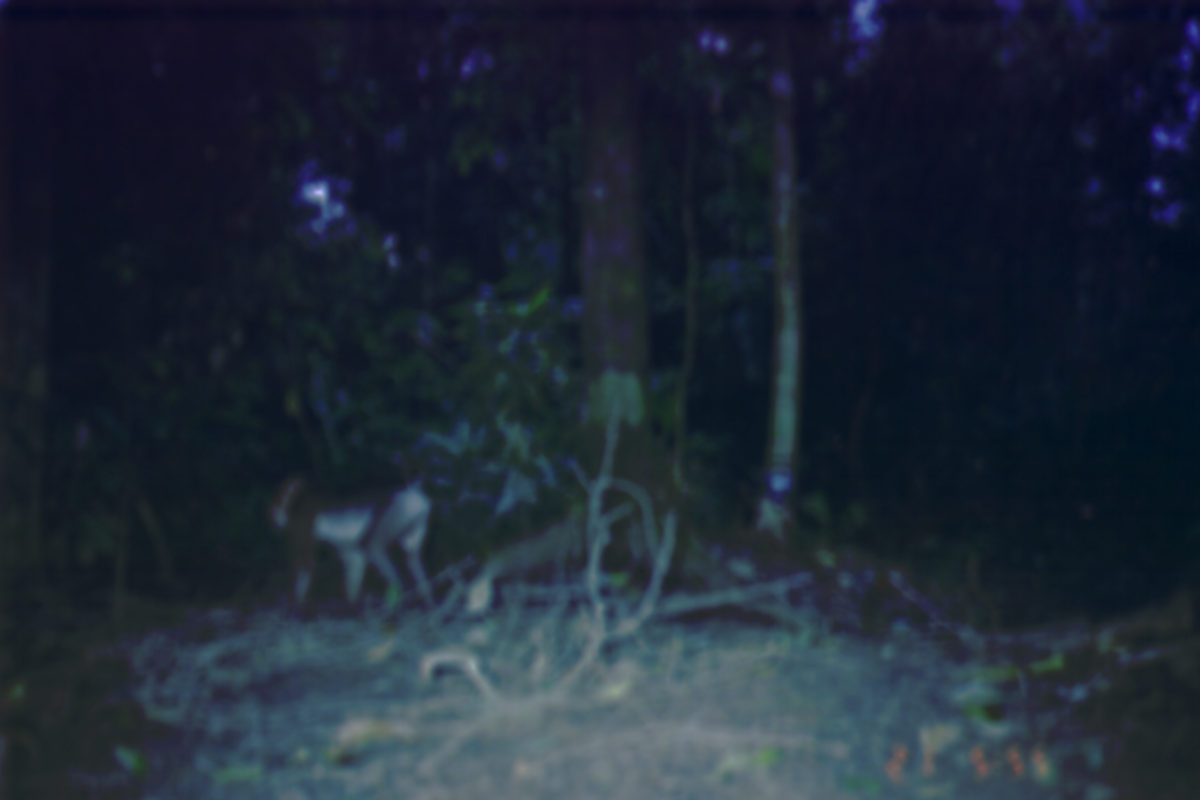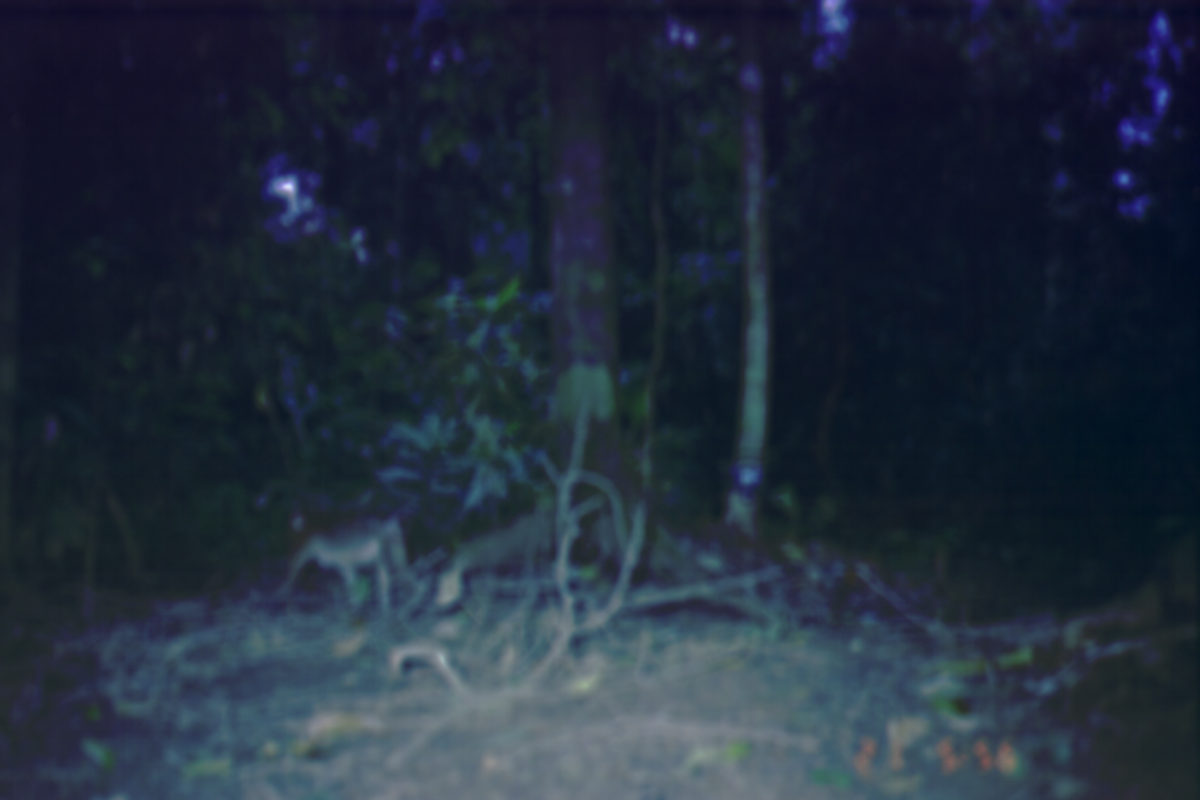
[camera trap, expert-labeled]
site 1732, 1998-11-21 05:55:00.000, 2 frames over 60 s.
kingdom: Animalia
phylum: Chordata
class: Mammalia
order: Primates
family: Cercopithecidae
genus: Macaca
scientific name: Macaca nemestrina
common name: southern pig-tailed macaque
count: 1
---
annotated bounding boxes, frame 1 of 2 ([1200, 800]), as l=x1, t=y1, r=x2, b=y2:
macaca nemestrina: l=269, t=475, r=440, b=618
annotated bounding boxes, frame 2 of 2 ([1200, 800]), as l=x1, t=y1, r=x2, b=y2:
macaca nemestrina: l=272, t=503, r=429, b=626